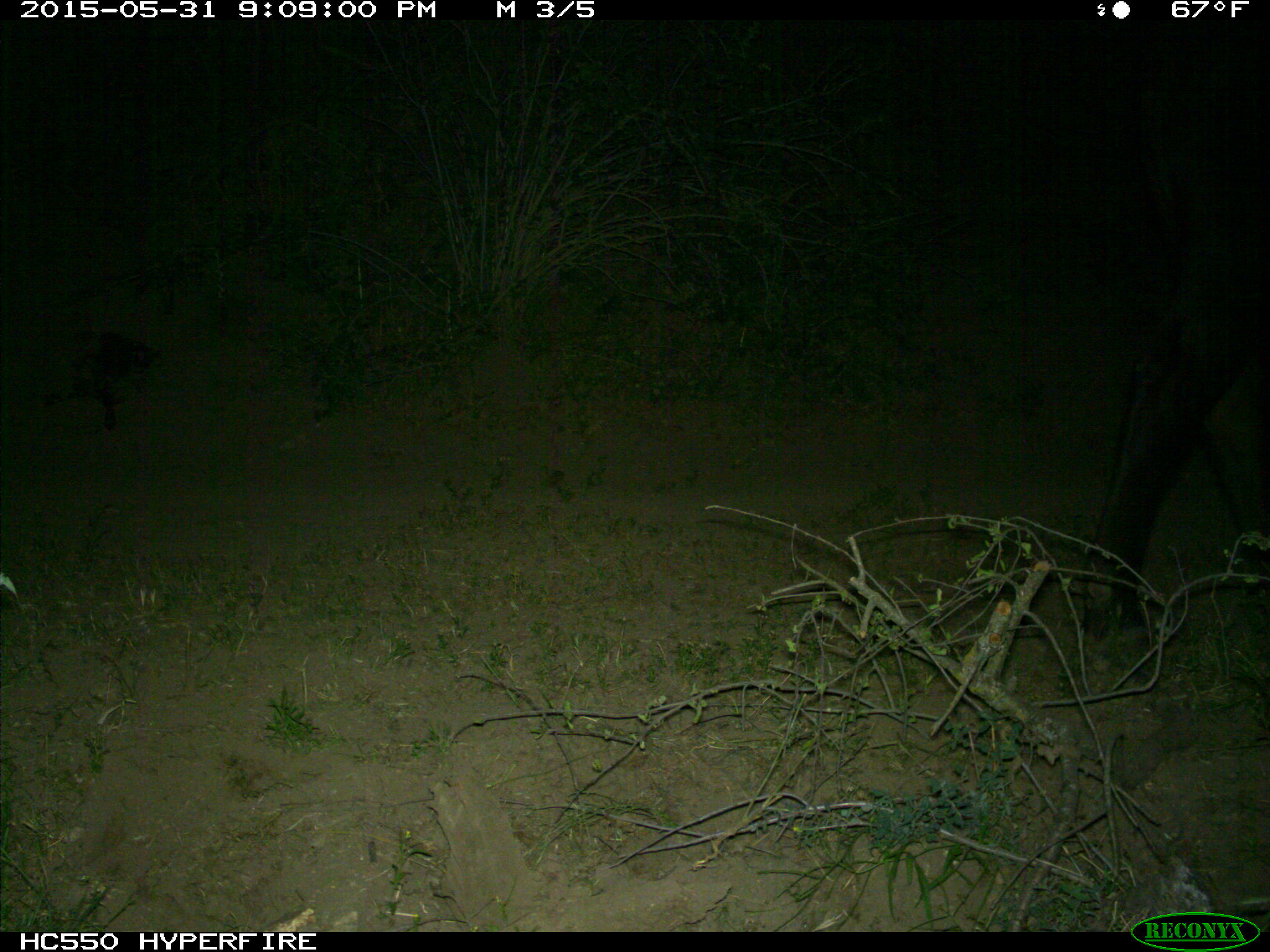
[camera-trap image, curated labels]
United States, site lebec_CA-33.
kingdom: Animalia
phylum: Chordata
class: Mammalia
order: Artiodactyla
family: Bovidae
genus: Bos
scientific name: Bos taurus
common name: domestic cow